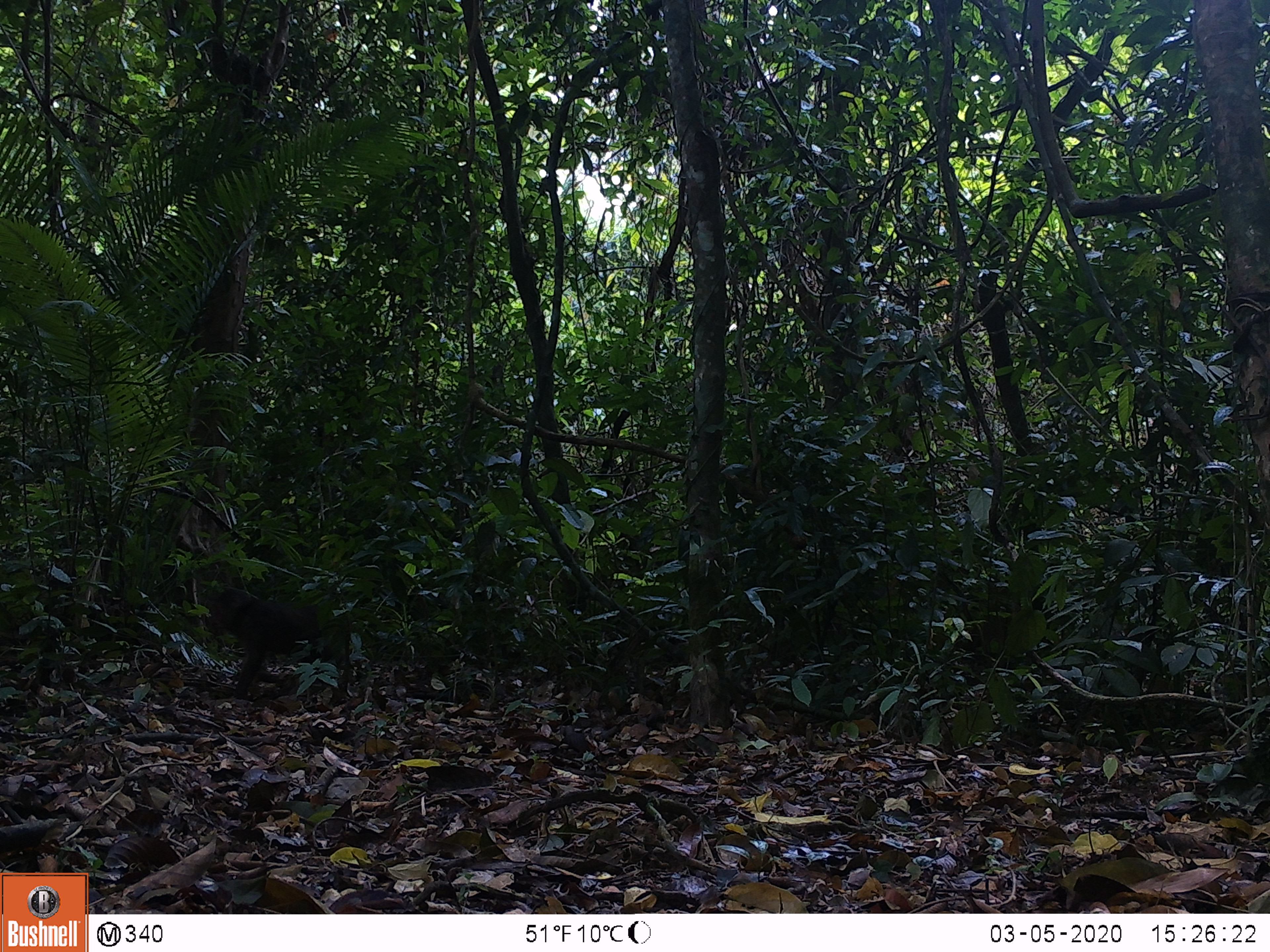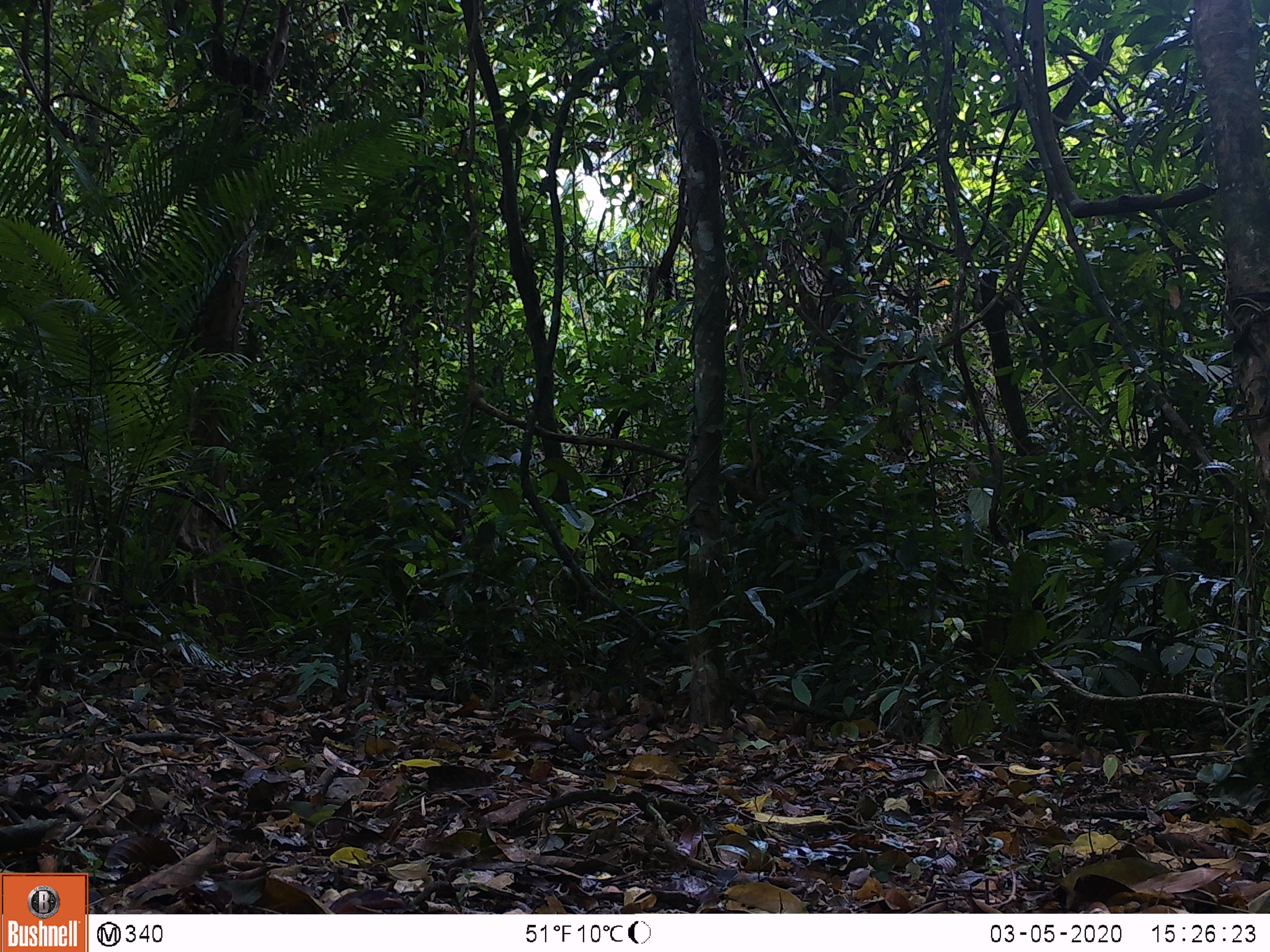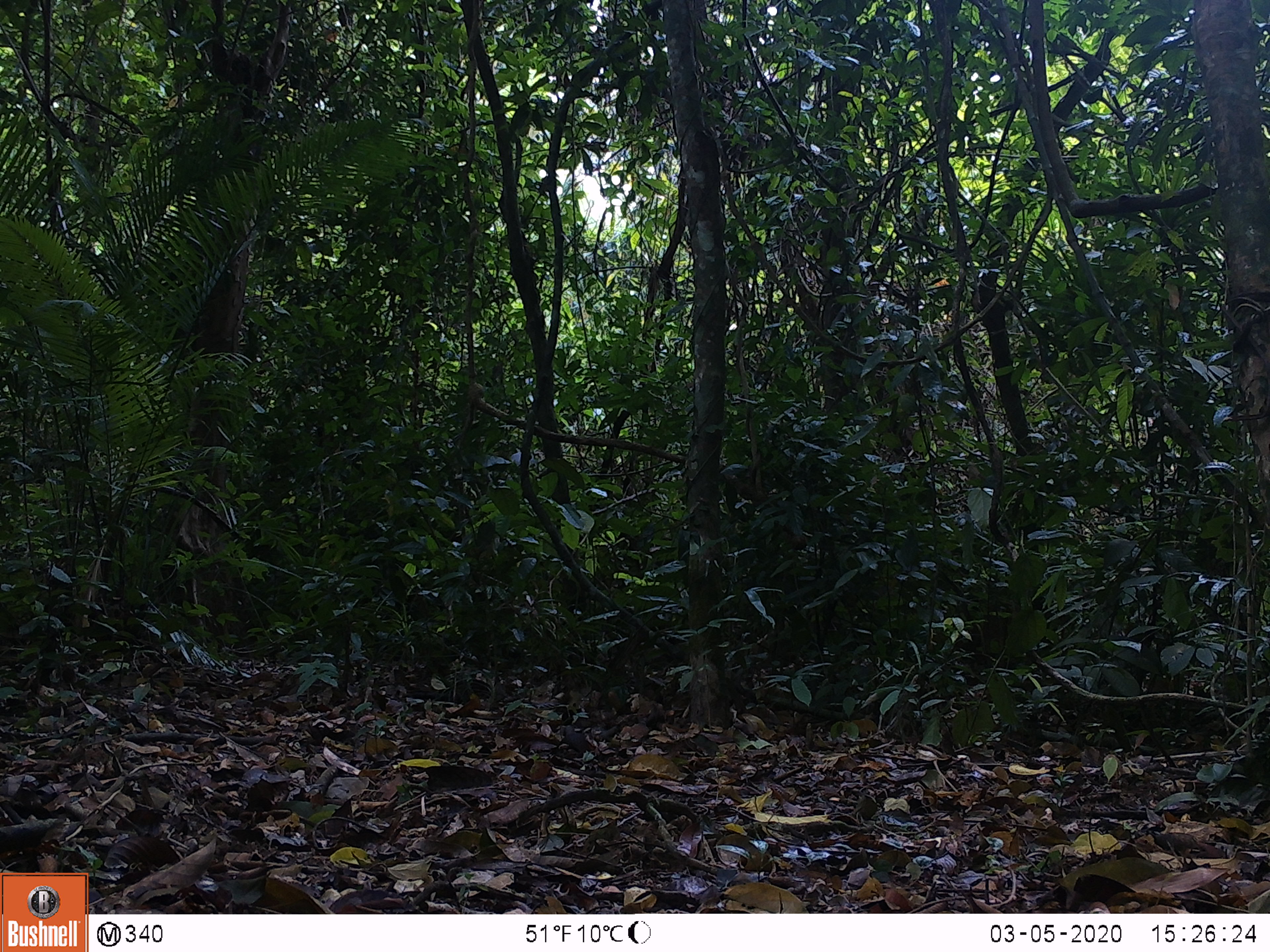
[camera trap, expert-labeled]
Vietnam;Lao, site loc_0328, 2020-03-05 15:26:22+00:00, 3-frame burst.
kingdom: Animalia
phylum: Chordata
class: Mammalia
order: Primates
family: Cercopithecidae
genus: Macaca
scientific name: Macaca arctoides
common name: stump-tailed macaque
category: stump tailed macaque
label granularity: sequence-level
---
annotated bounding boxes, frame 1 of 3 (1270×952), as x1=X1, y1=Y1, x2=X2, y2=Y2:
stump tailed macaque: x1=208, y1=586, x2=351, y2=699